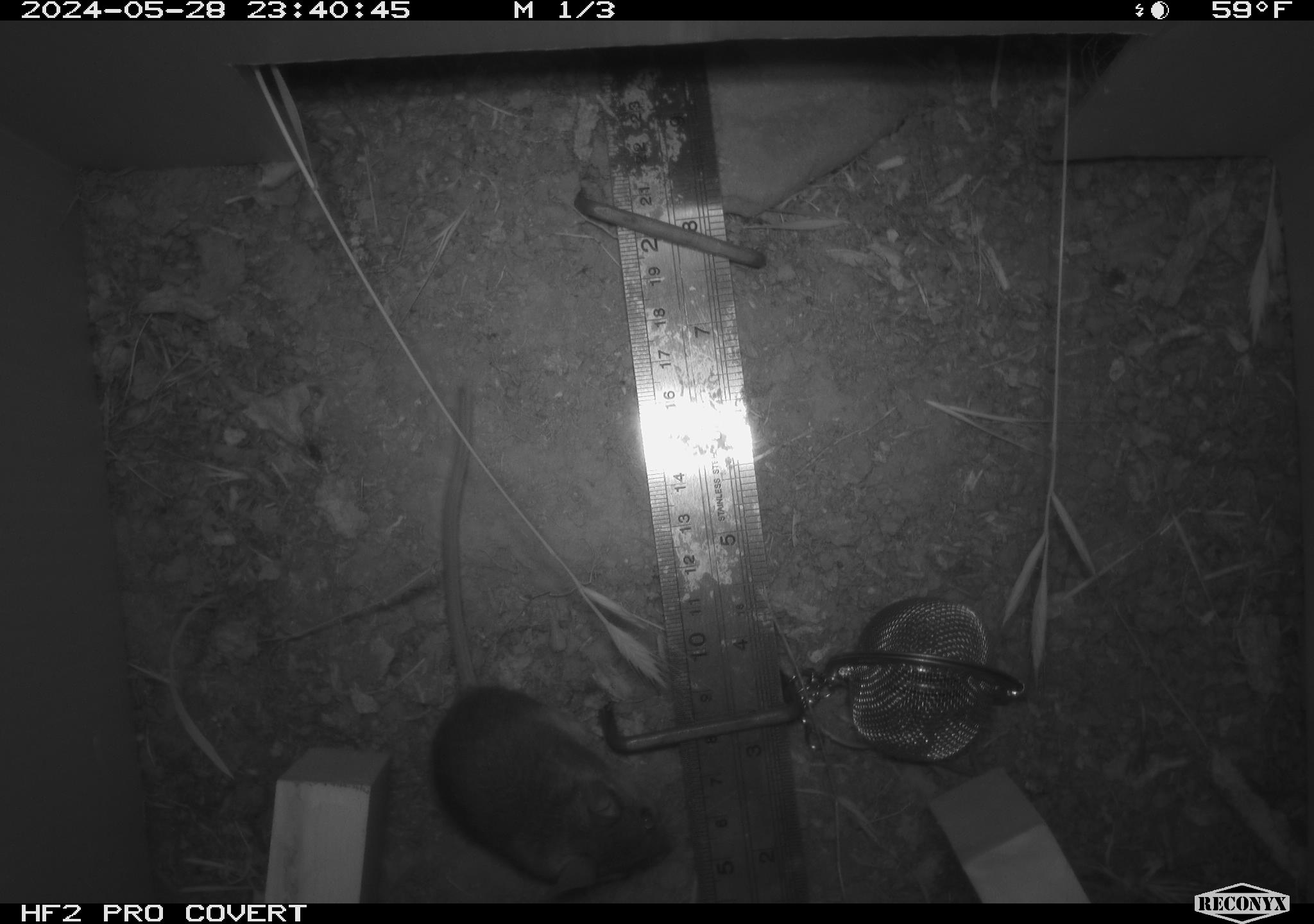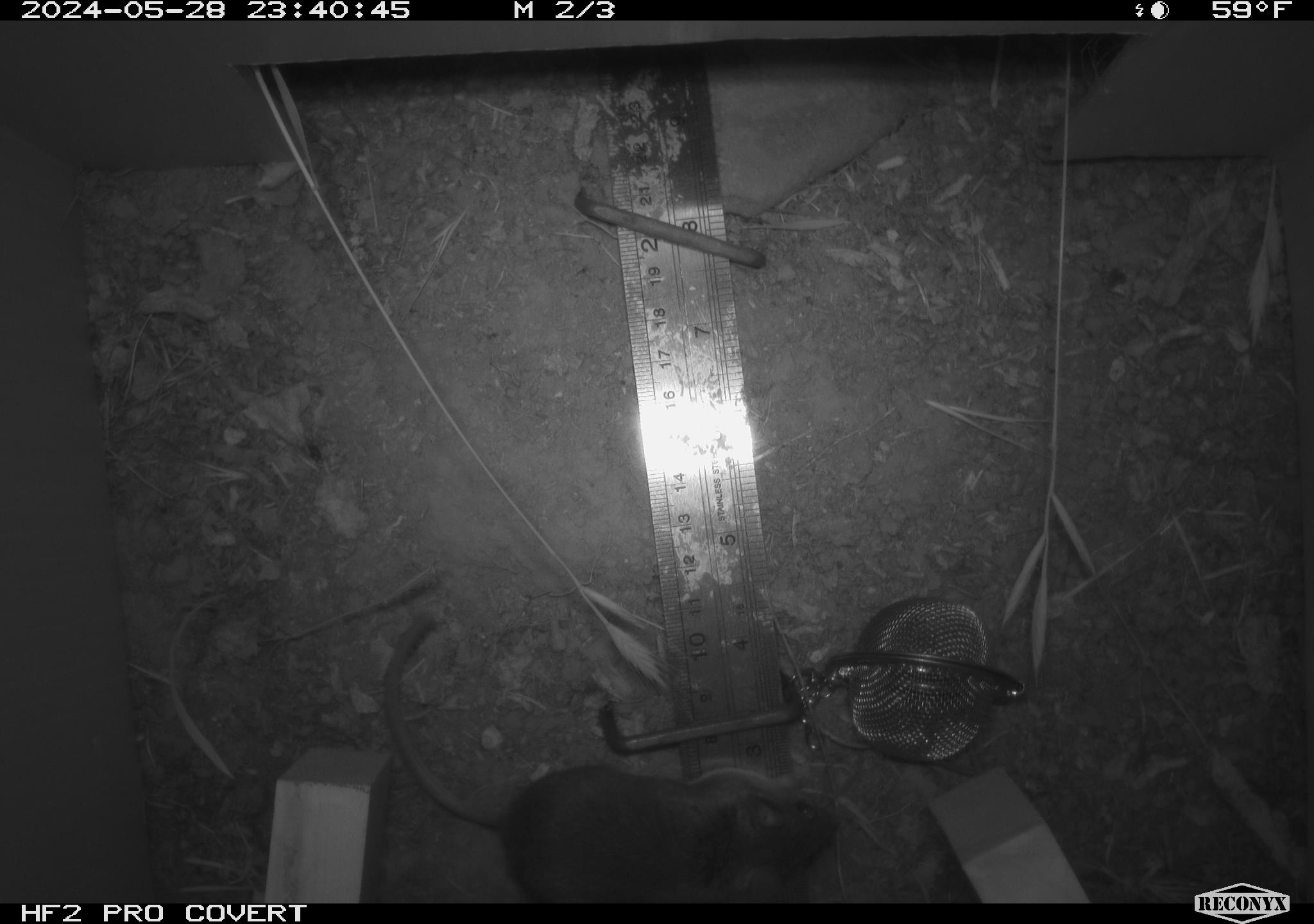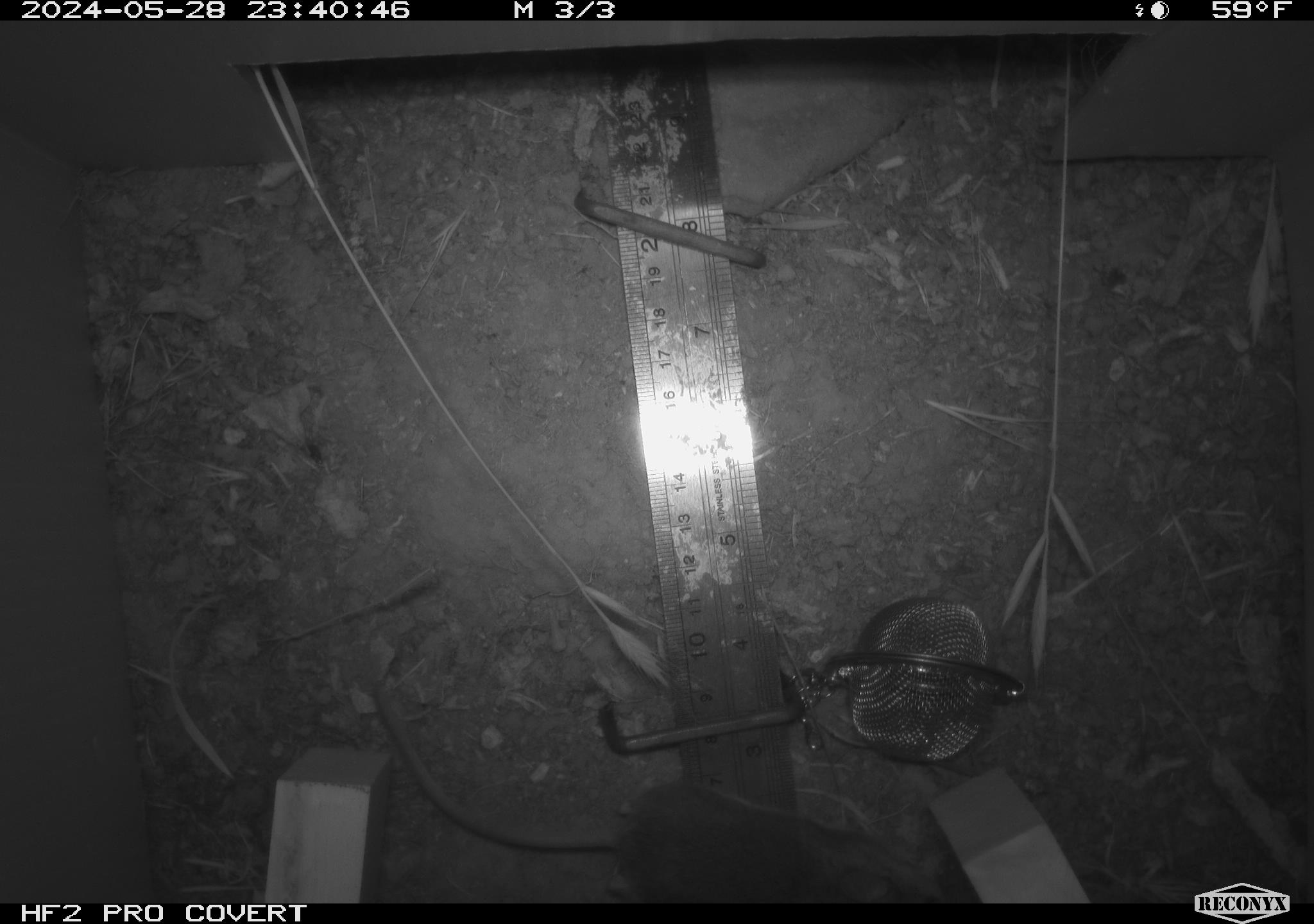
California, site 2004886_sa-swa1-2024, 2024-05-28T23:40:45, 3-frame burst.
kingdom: Animalia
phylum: Chordata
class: Mammalia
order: Rodentia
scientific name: Rodentia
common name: mouse species